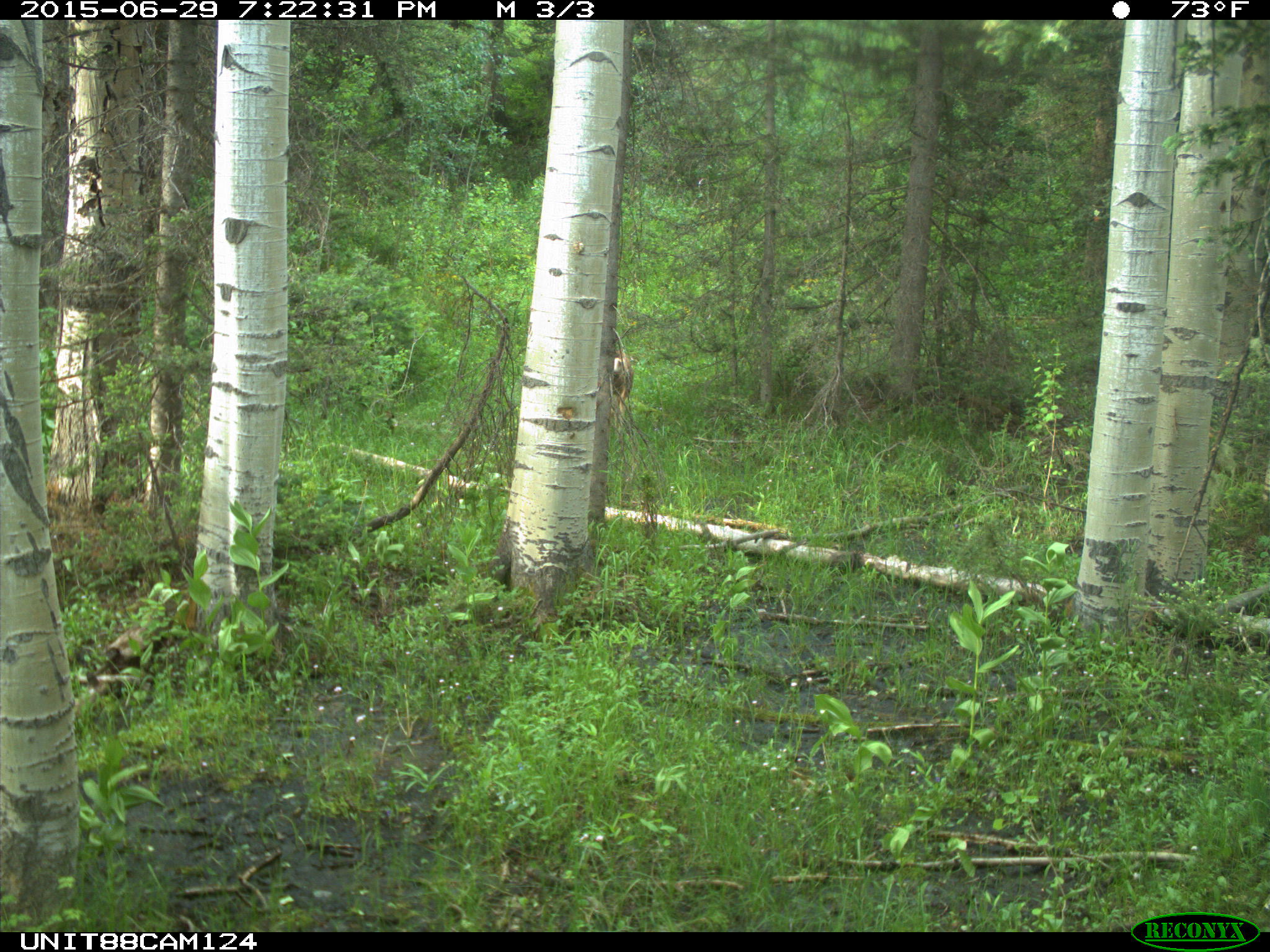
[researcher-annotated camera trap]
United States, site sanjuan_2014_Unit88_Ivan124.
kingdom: Animalia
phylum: Chordata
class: Mammalia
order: Artiodactyla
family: Cervidae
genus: Odocoileus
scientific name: Odocoileus hemionus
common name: mule deer